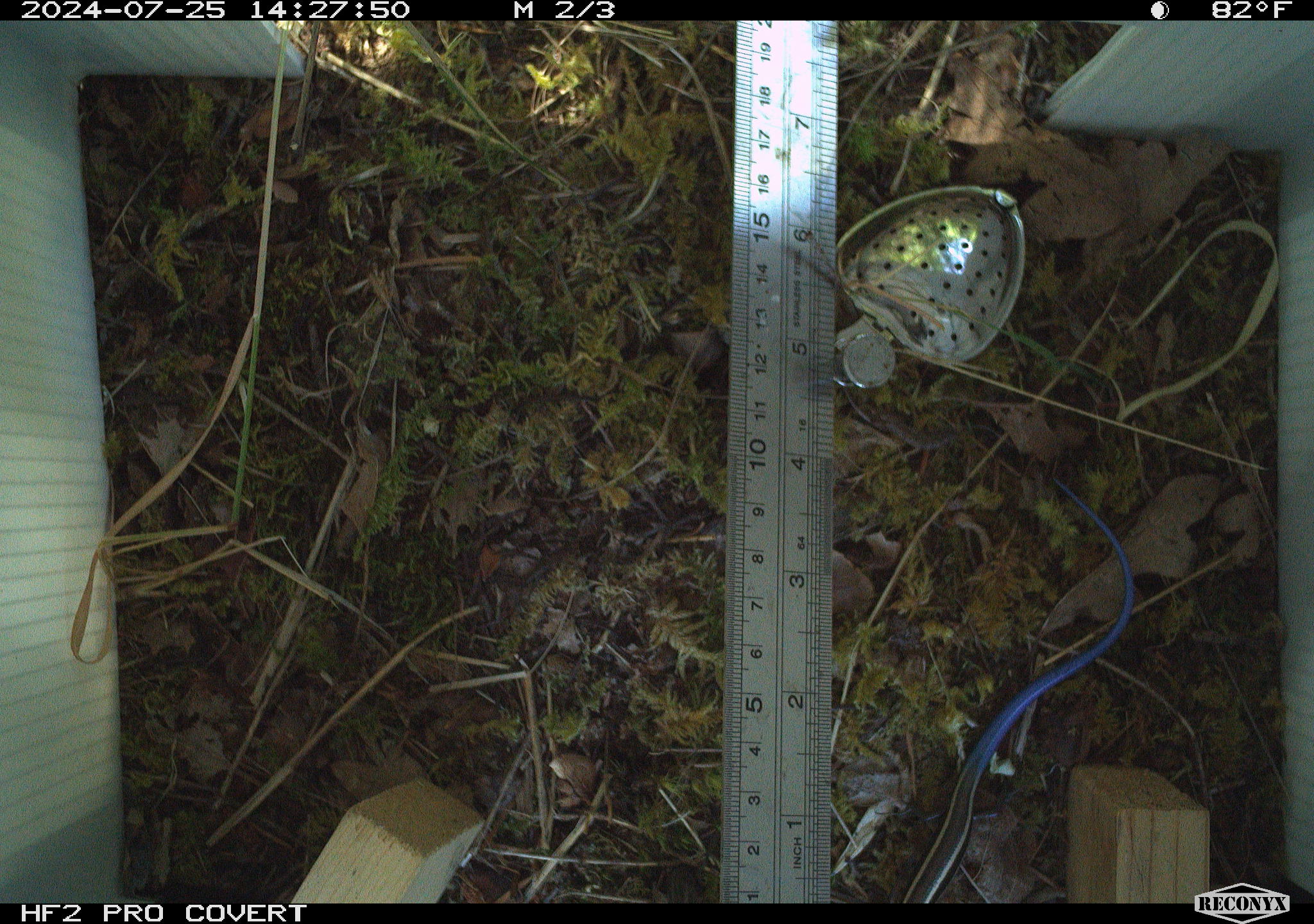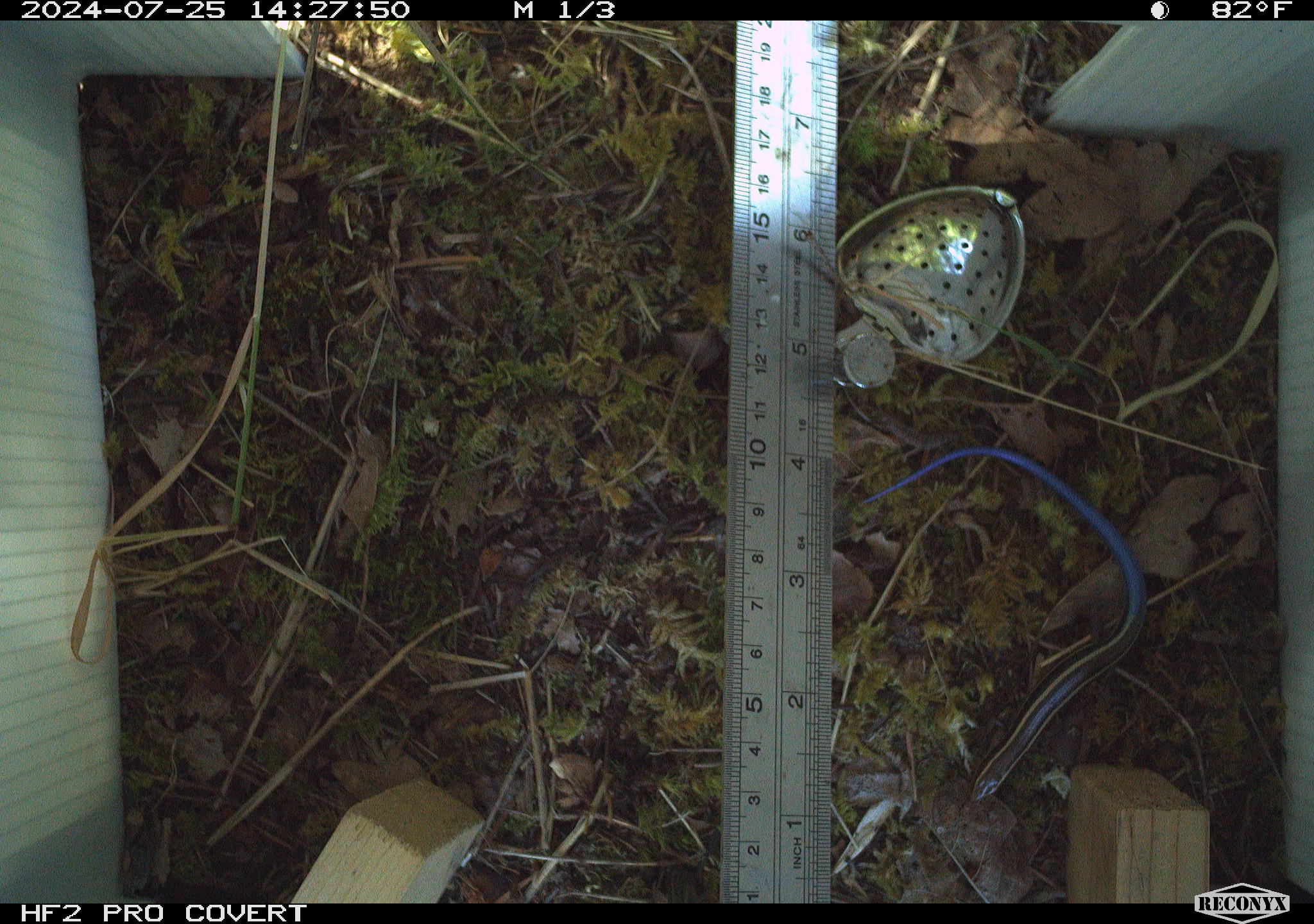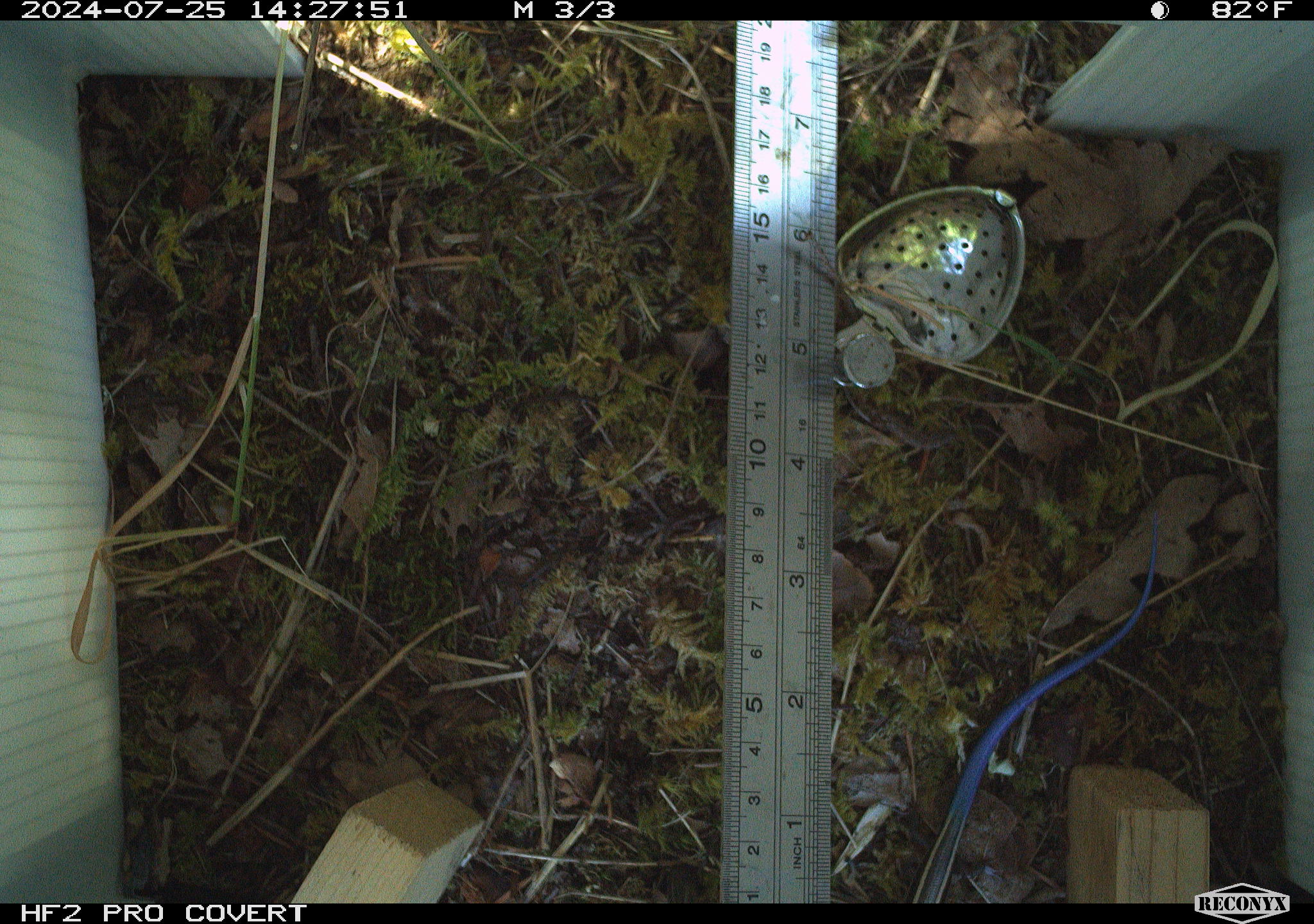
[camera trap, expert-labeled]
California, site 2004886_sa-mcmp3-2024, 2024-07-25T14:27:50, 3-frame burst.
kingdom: Animalia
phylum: Chordata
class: Reptilia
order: Squamata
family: Scincidae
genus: Plestiodon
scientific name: Plestiodon skiltonianus skiltonianus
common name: skilton's skink